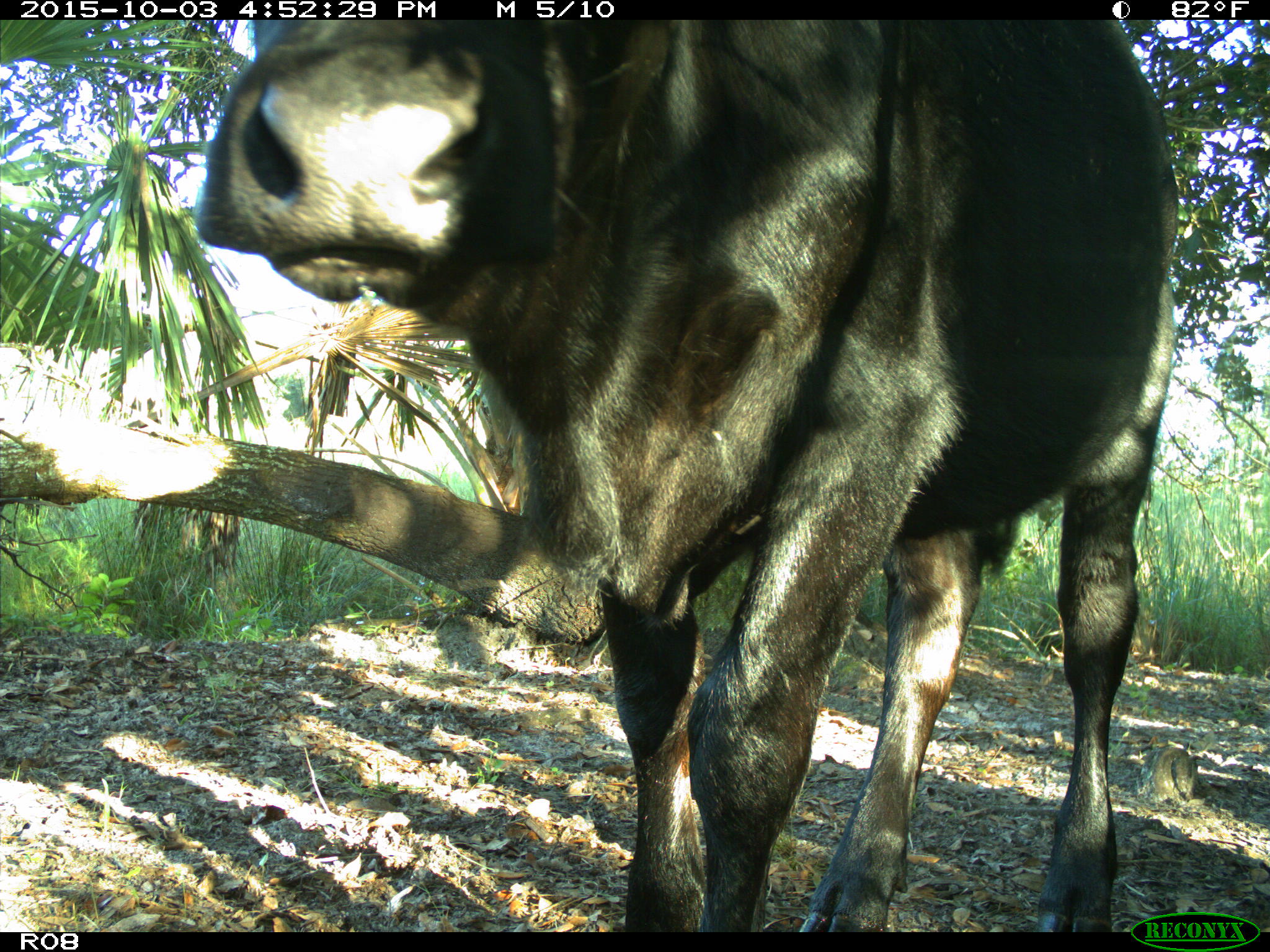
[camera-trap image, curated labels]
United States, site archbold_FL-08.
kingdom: Animalia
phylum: Chordata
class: Mammalia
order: Artiodactyla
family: Bovidae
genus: Bos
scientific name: Bos taurus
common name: domestic cow